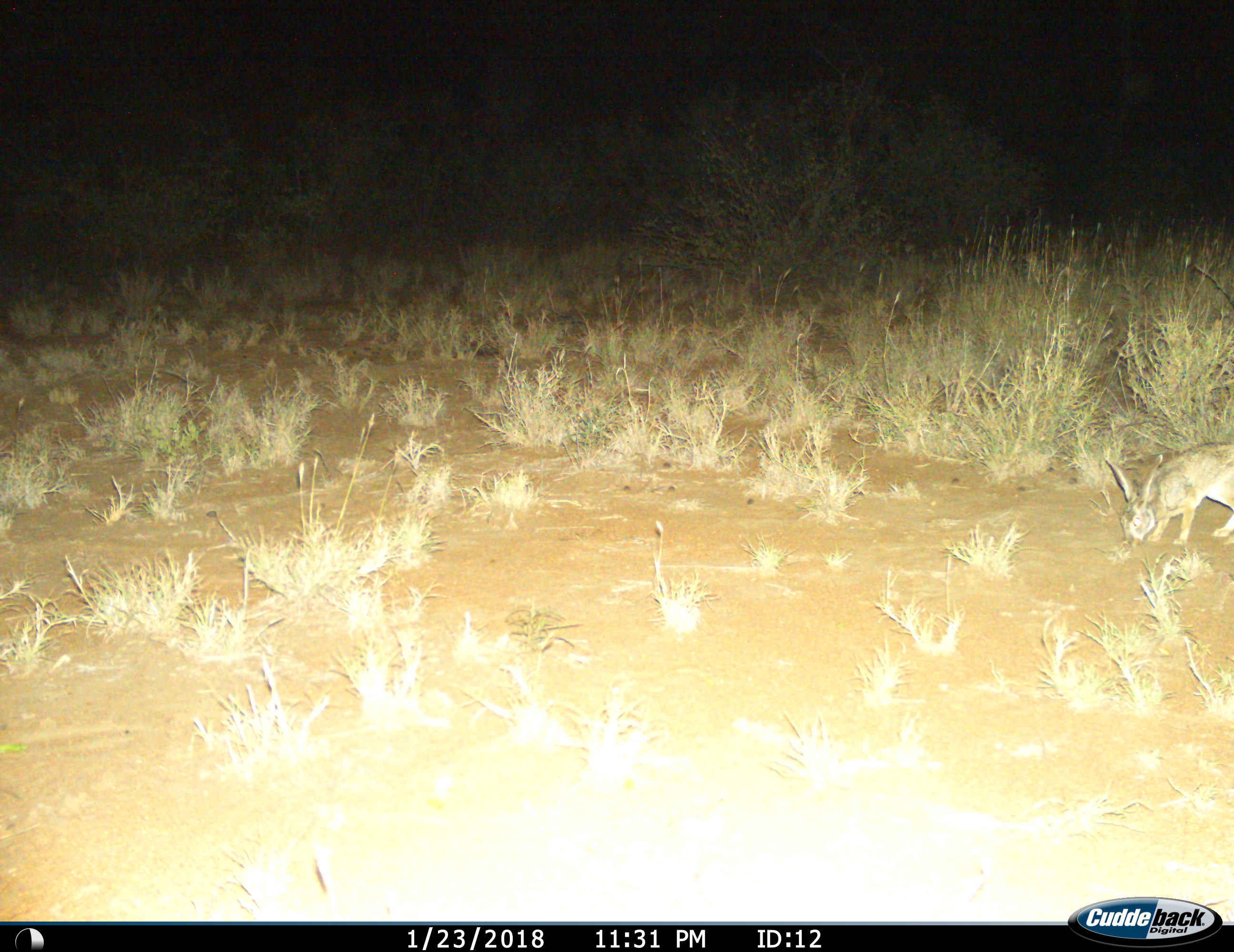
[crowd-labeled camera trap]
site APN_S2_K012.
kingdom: Animalia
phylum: Chordata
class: Mammalia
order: Lagomorpha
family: Leporidae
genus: Lepus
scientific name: Lepus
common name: hare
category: hareunknown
Hareunknown (hare) (Lepus), count 1. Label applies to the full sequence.